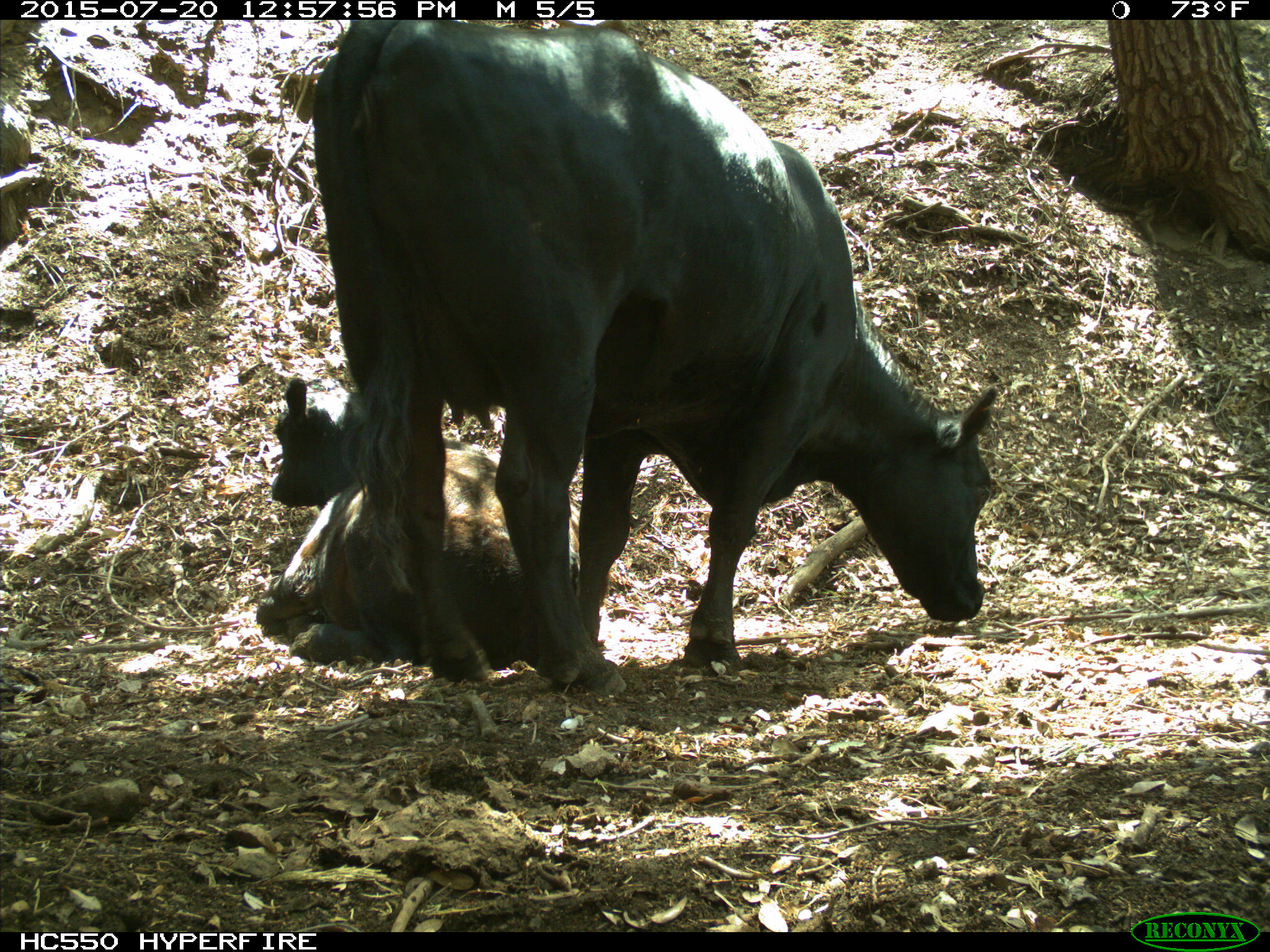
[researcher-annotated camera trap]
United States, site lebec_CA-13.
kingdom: Animalia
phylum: Chordata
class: Mammalia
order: Artiodactyla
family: Bovidae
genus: Bos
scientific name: Bos taurus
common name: domestic cow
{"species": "Bos taurus (domestic cow)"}